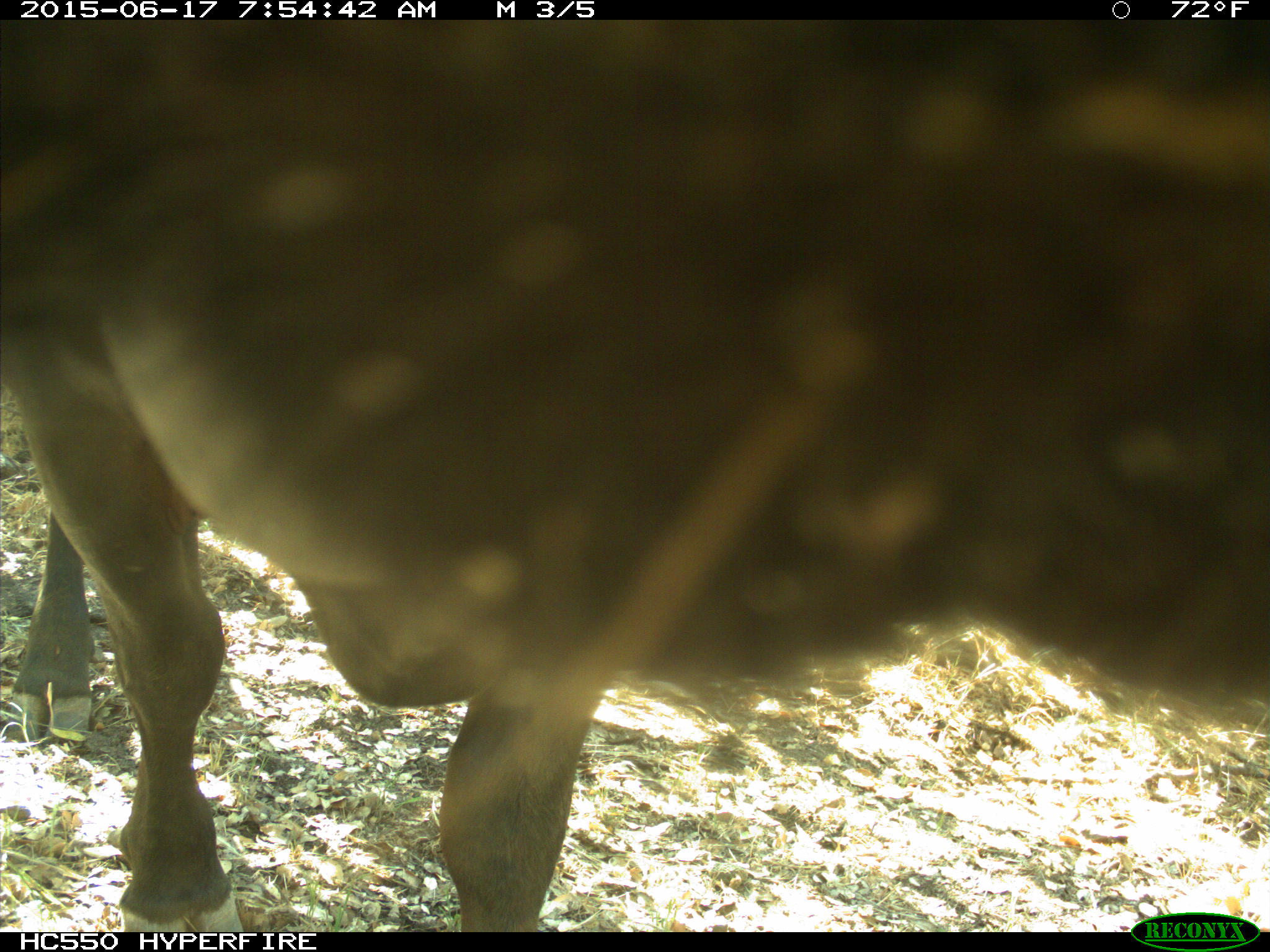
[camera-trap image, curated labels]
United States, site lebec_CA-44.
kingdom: Animalia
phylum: Chordata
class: Mammalia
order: Artiodactyla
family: Bovidae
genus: Bos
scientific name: Bos taurus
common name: domestic cow